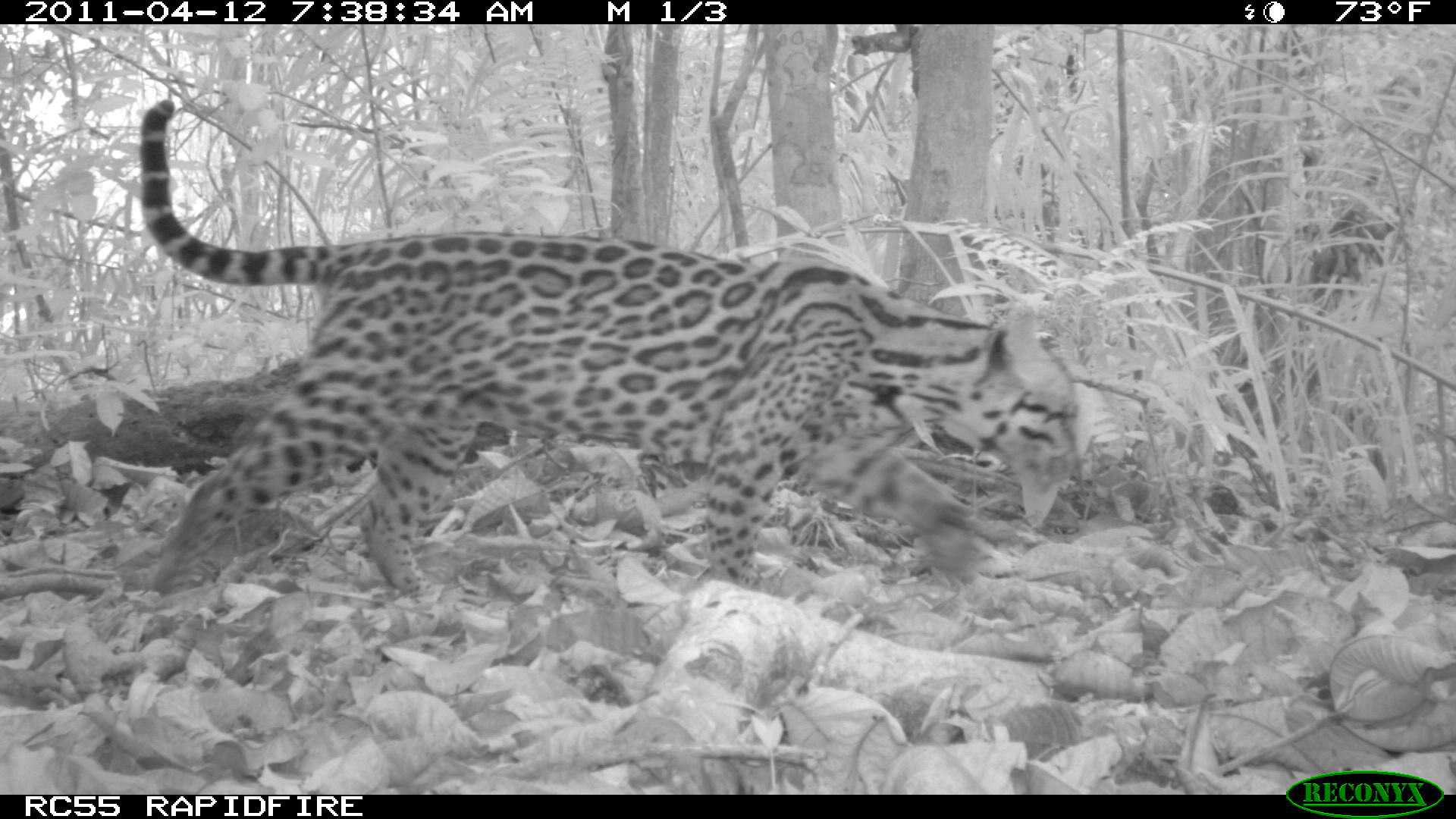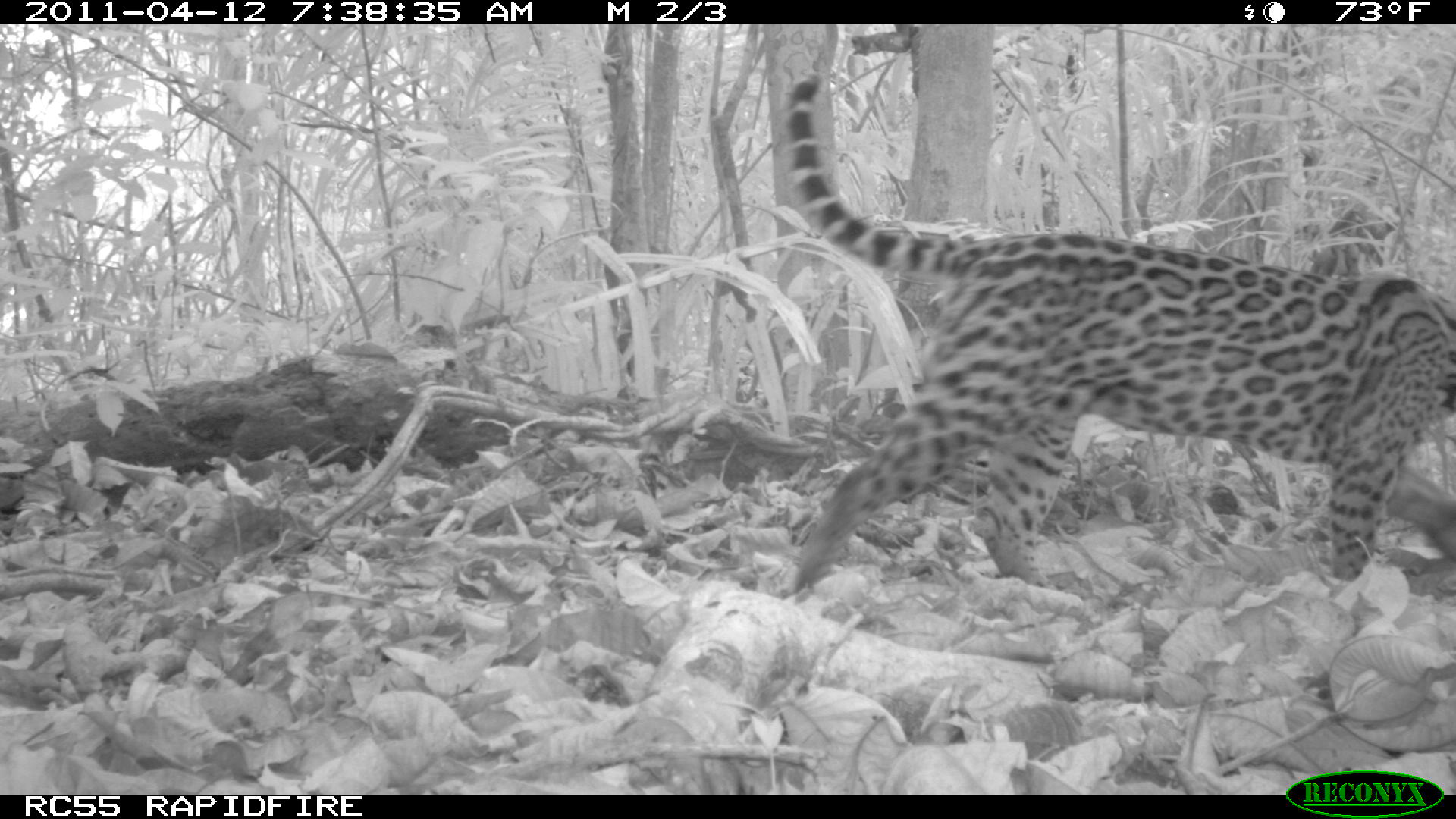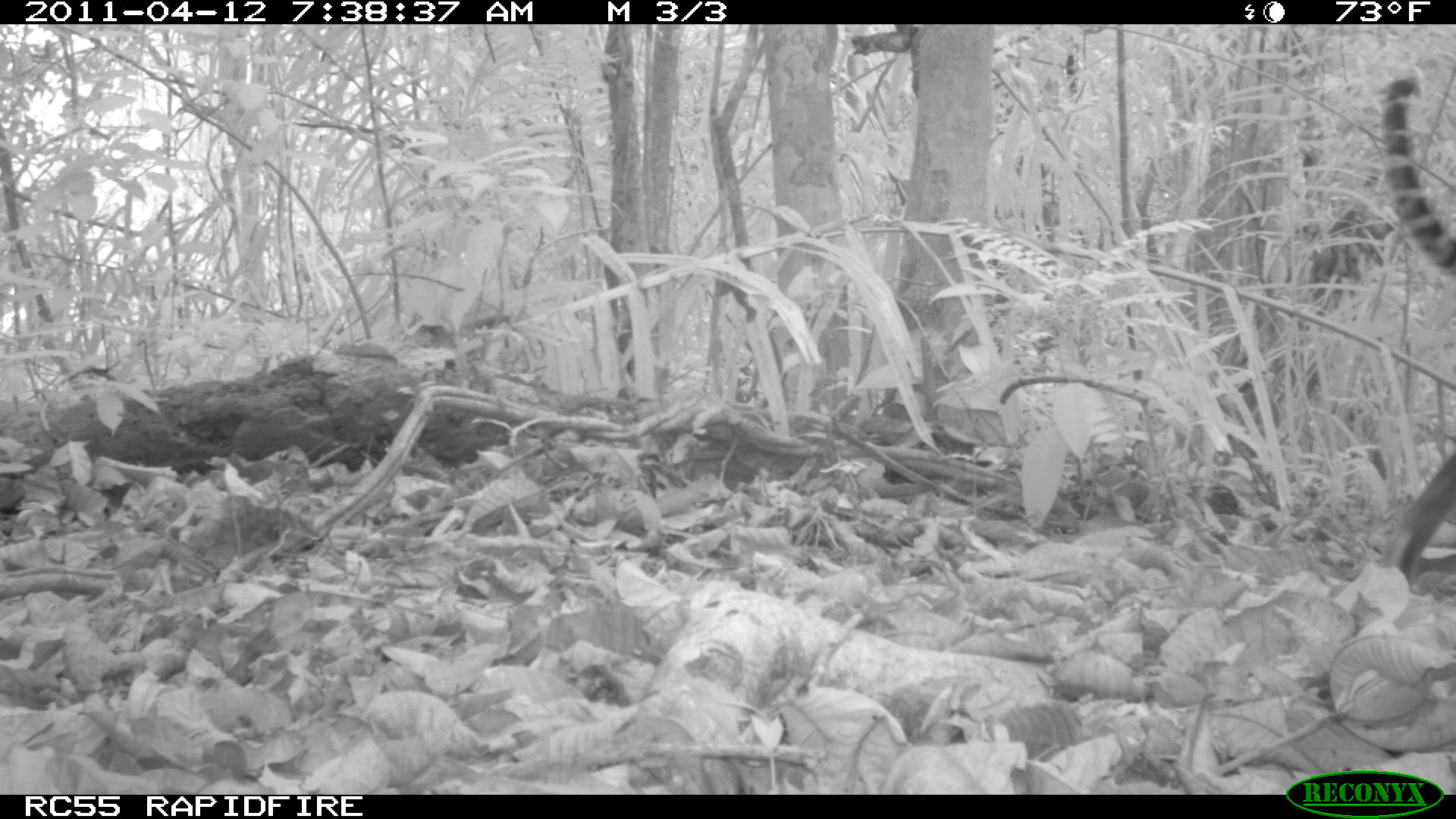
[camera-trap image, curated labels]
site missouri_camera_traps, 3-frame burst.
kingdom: Animalia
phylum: Chordata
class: Mammalia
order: Carnivora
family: Felidae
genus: Leopardus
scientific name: Leopardus pardalis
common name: ocelot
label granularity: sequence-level